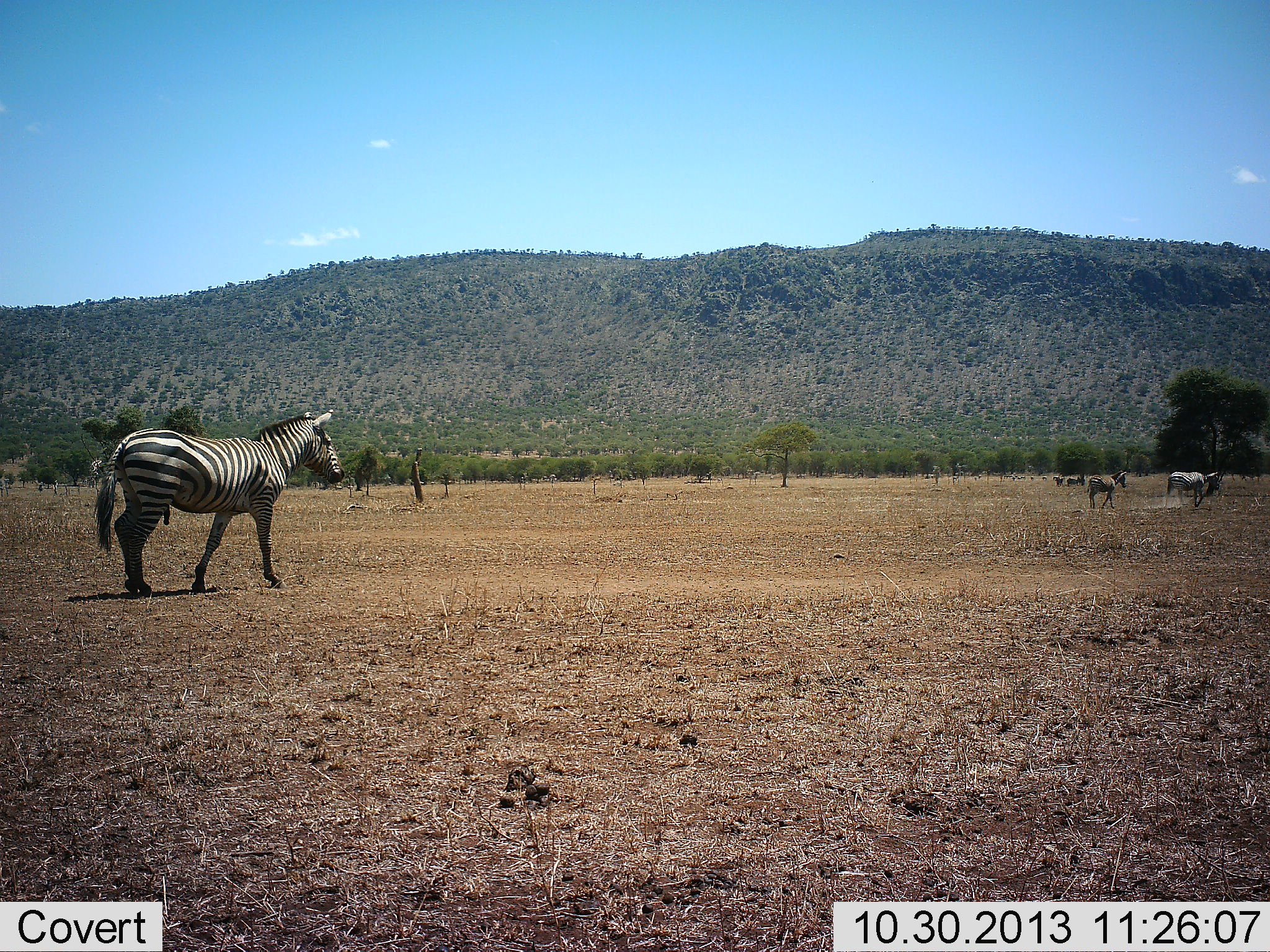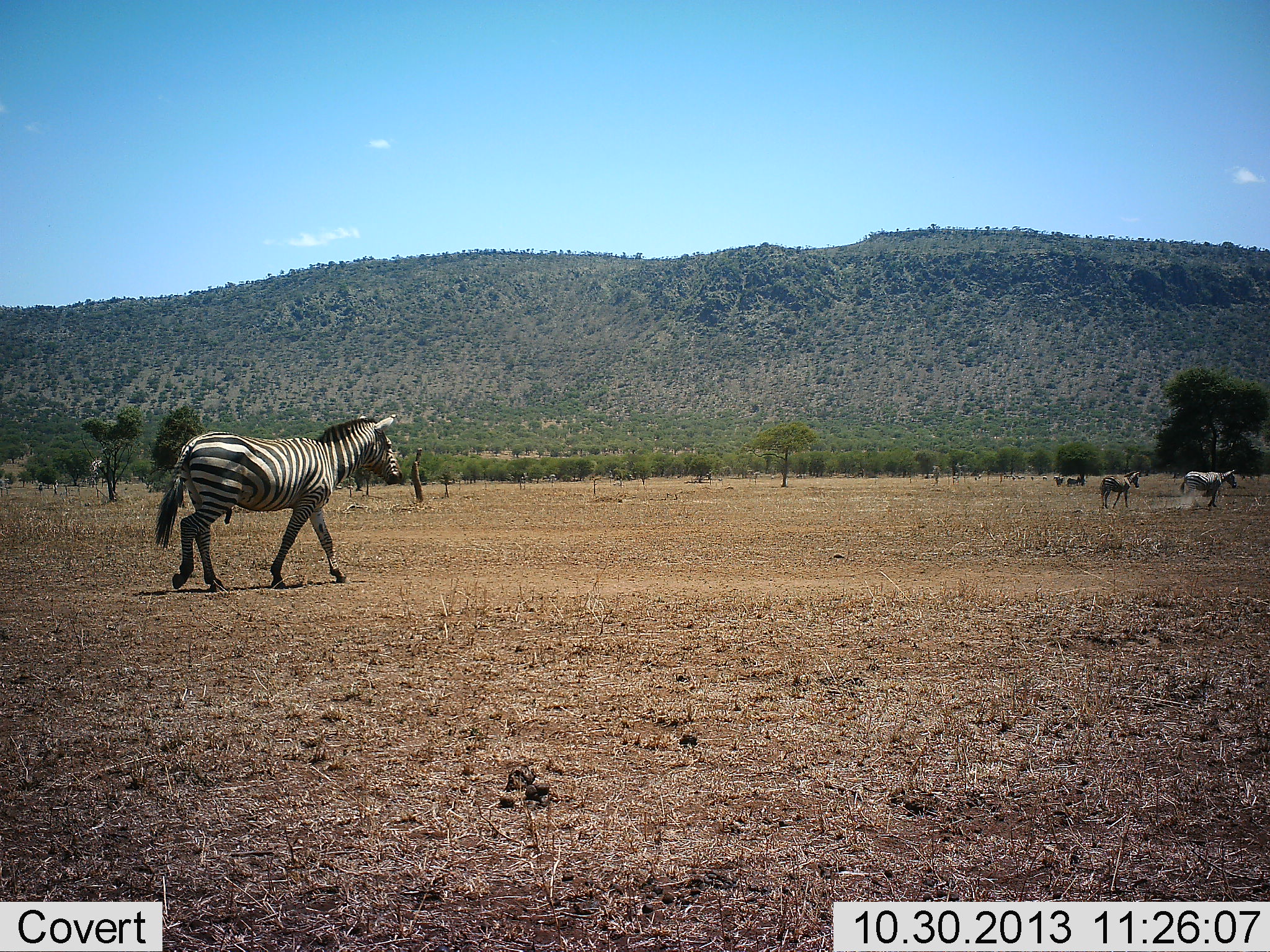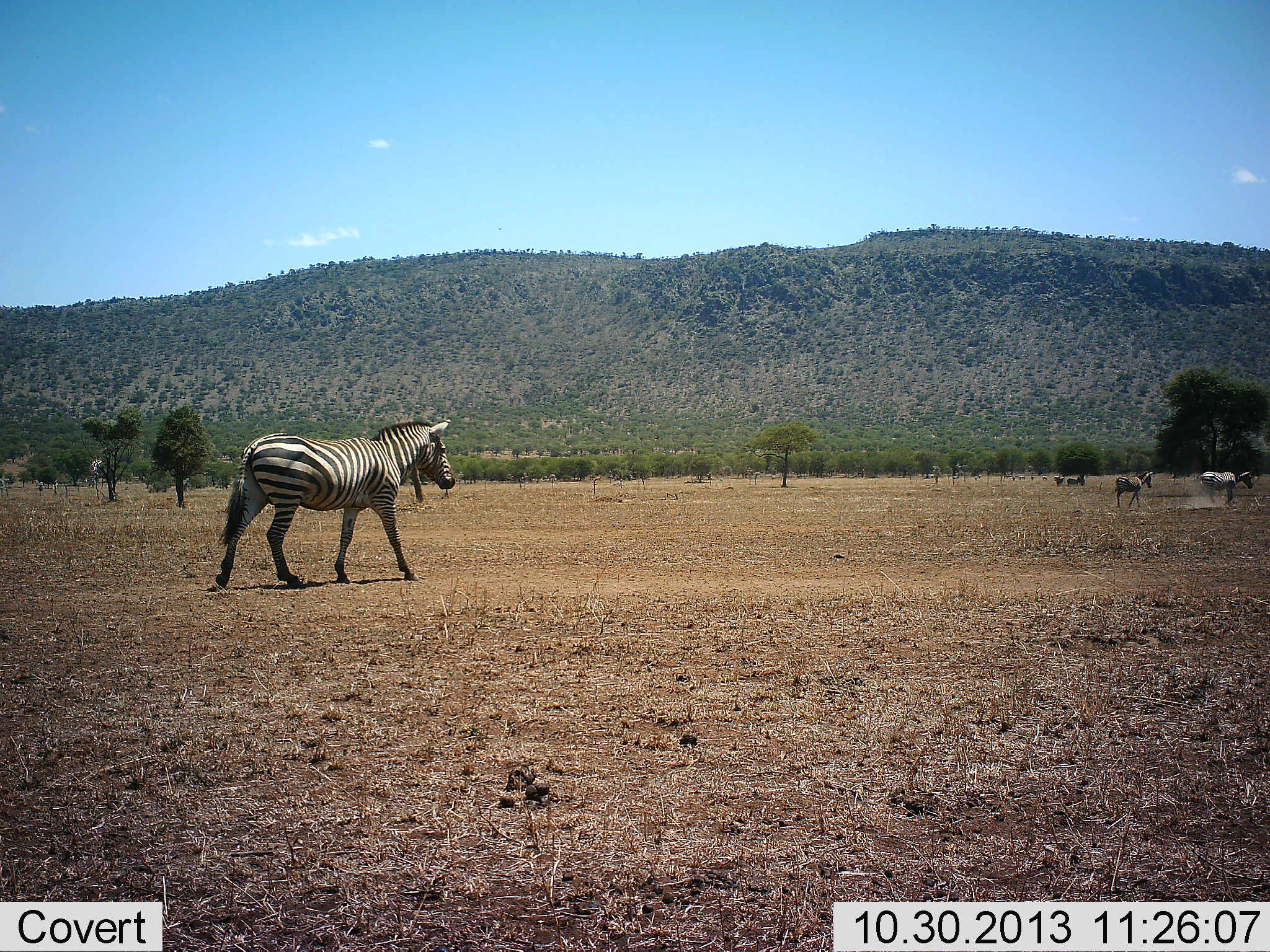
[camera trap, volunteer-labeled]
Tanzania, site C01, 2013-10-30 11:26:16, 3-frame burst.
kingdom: Animalia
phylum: Chordata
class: Mammalia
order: Perissodactyla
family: Equidae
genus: Equus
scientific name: Equus quagga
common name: plains zebra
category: zebra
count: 3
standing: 9%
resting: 0%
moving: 100%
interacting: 0%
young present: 36%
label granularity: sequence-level